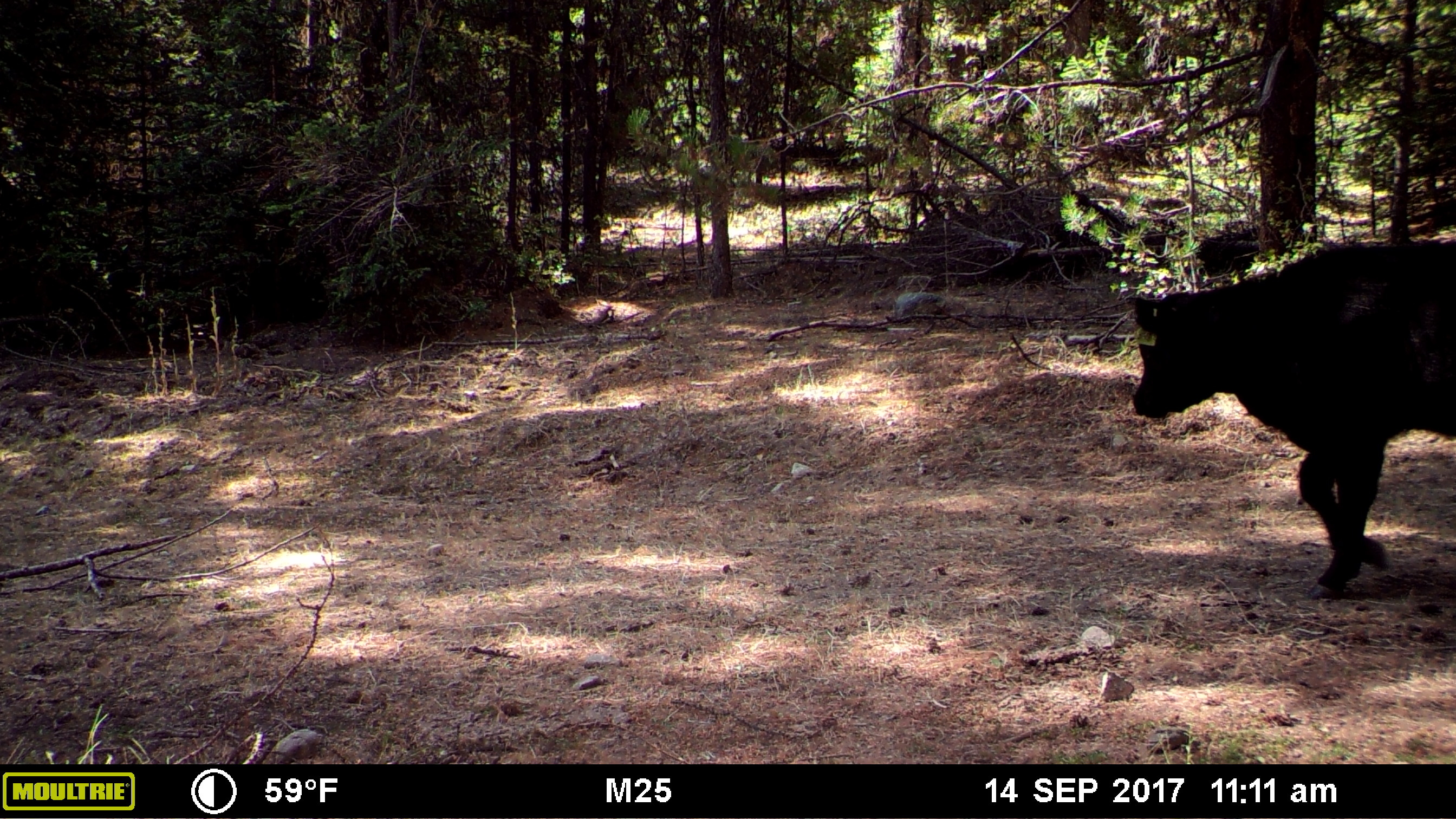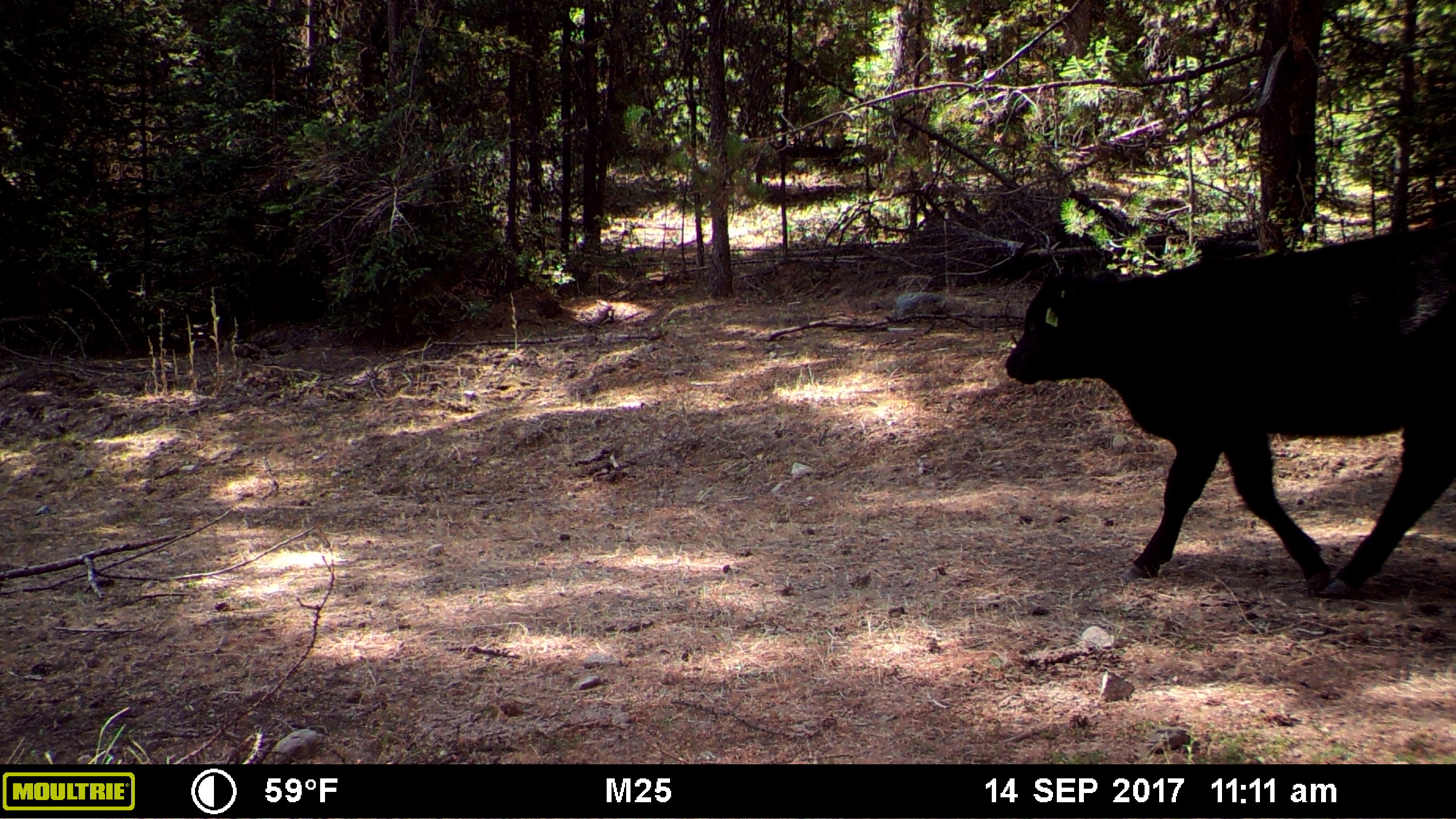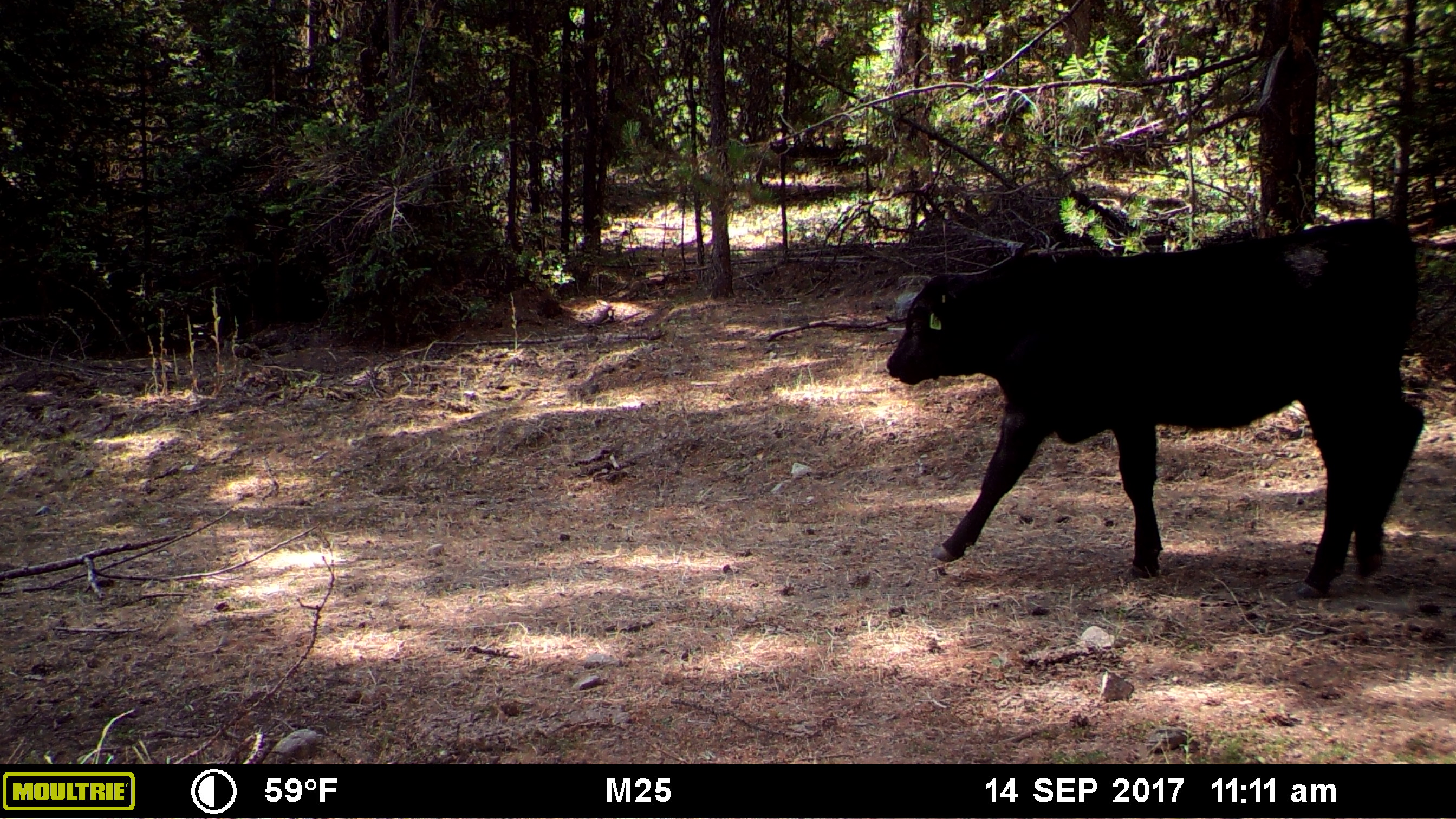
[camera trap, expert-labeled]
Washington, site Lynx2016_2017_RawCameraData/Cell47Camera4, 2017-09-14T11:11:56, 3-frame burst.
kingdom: Animalia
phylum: Chordata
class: Mammalia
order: Artiodactyla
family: Bovidae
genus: Bos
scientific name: Bos taurus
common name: domestic cattle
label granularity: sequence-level